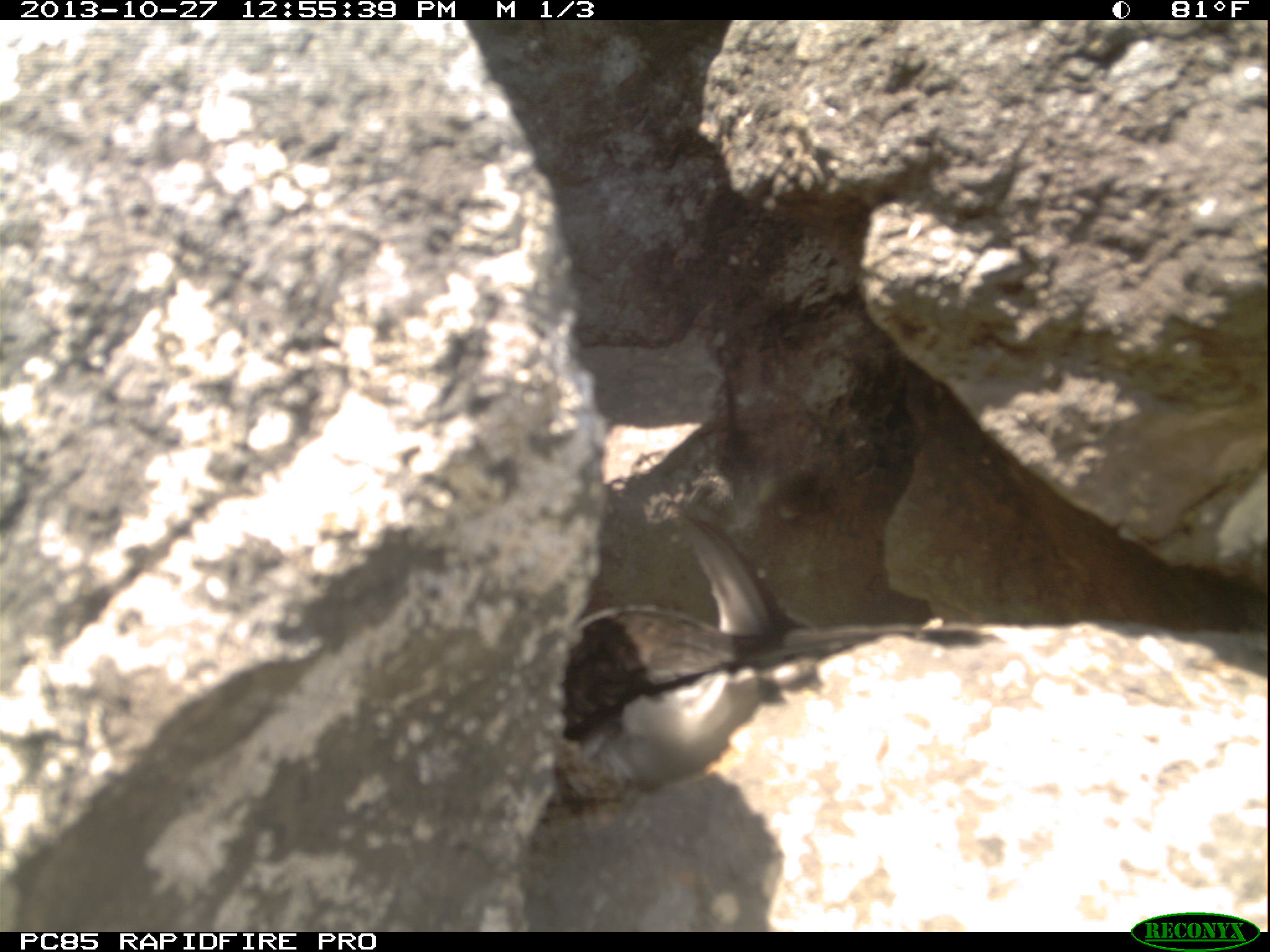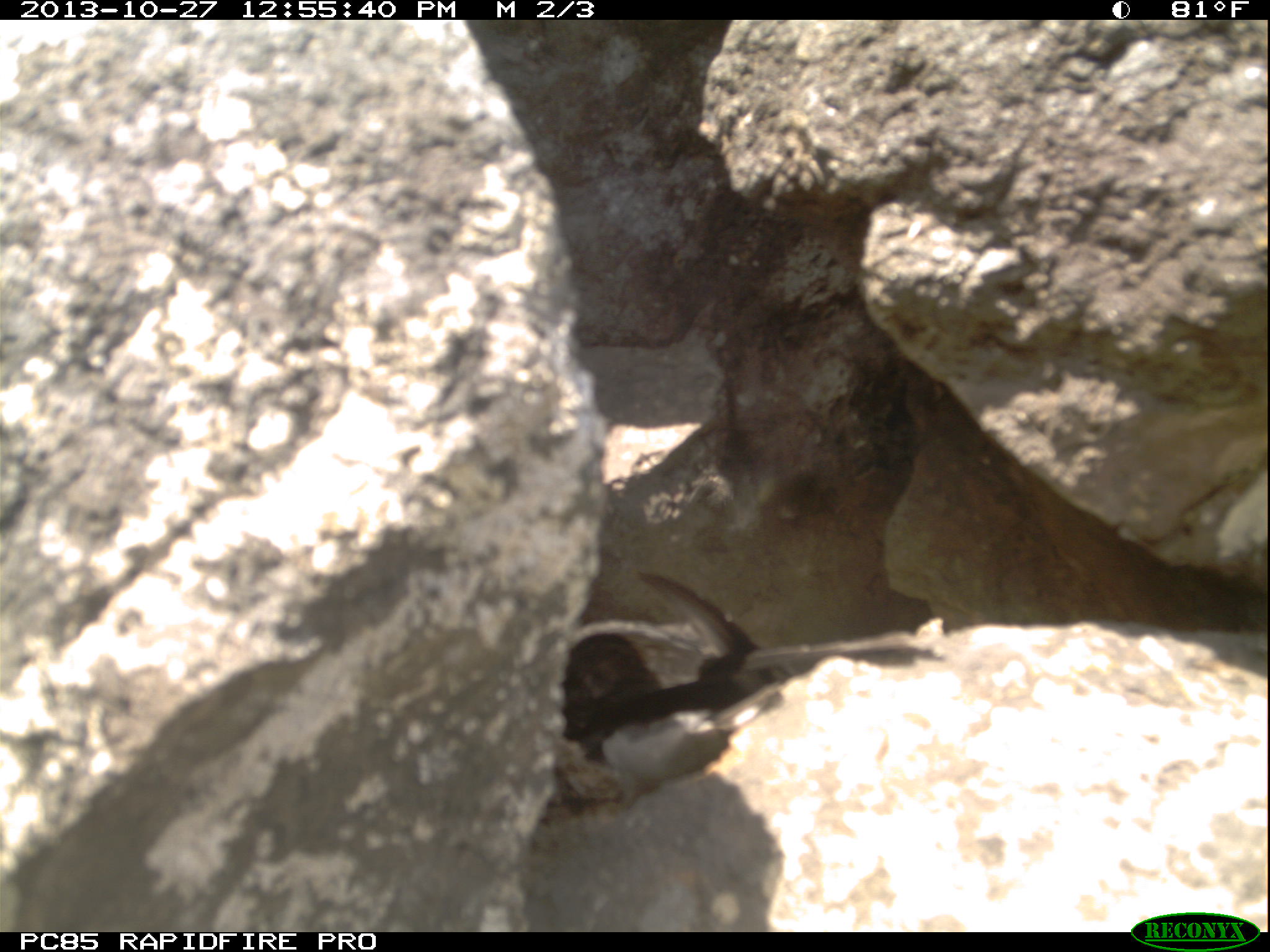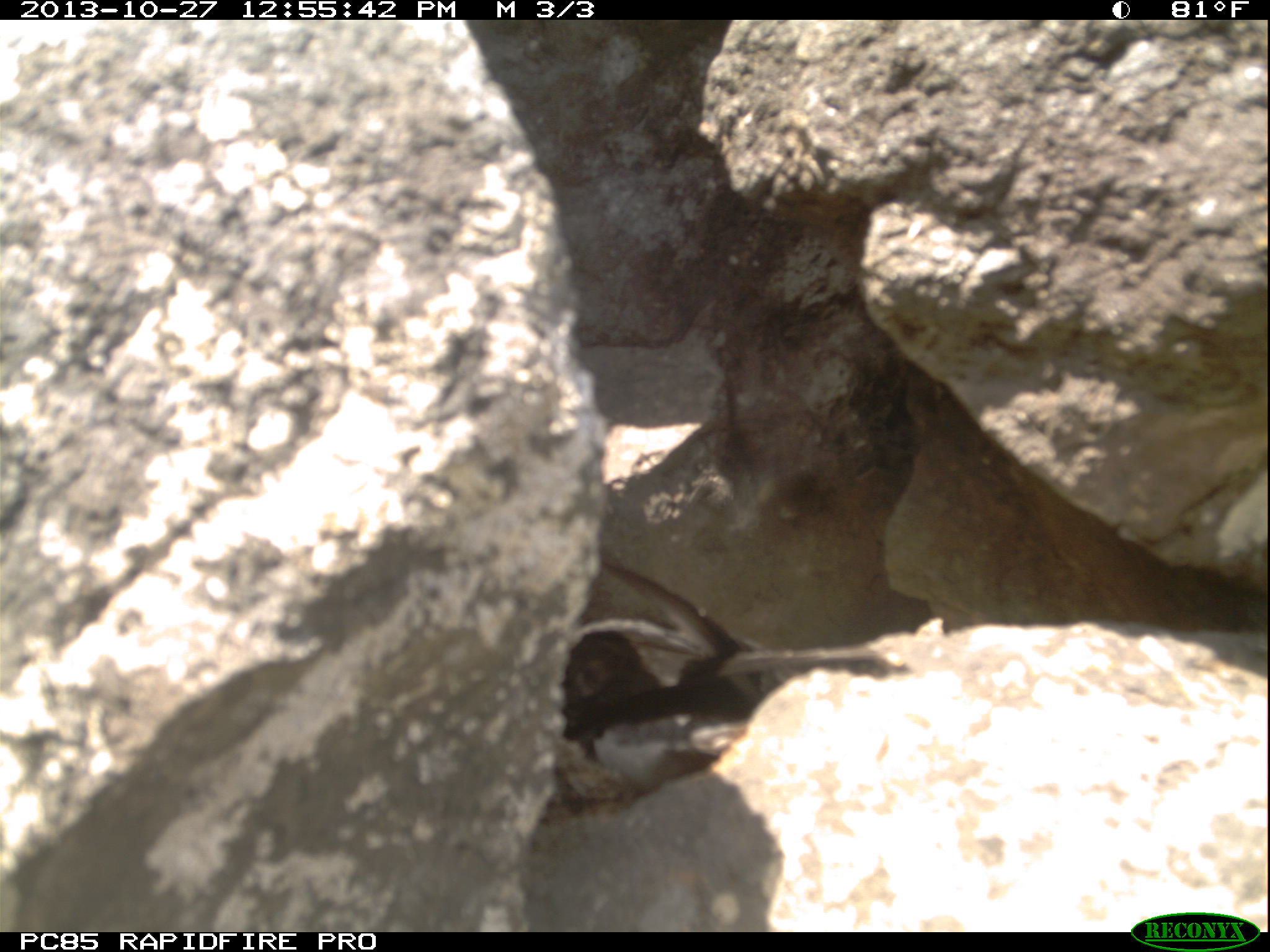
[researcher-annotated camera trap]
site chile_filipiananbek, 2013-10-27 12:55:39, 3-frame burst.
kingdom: Animalia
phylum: Chordata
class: Aves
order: Procellariiformes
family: Procellariidae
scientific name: Procellariidae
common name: petrel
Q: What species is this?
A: Petrel (Procellariidae).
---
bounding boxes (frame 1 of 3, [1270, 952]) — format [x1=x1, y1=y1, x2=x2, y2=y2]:
petrel: [x1=551, y1=510, x2=995, y2=794]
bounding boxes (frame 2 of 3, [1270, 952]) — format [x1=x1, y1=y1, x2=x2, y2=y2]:
petrel: [x1=527, y1=553, x2=936, y2=800]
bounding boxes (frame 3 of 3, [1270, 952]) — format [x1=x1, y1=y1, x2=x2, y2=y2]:
petrel: [x1=537, y1=540, x2=910, y2=821]